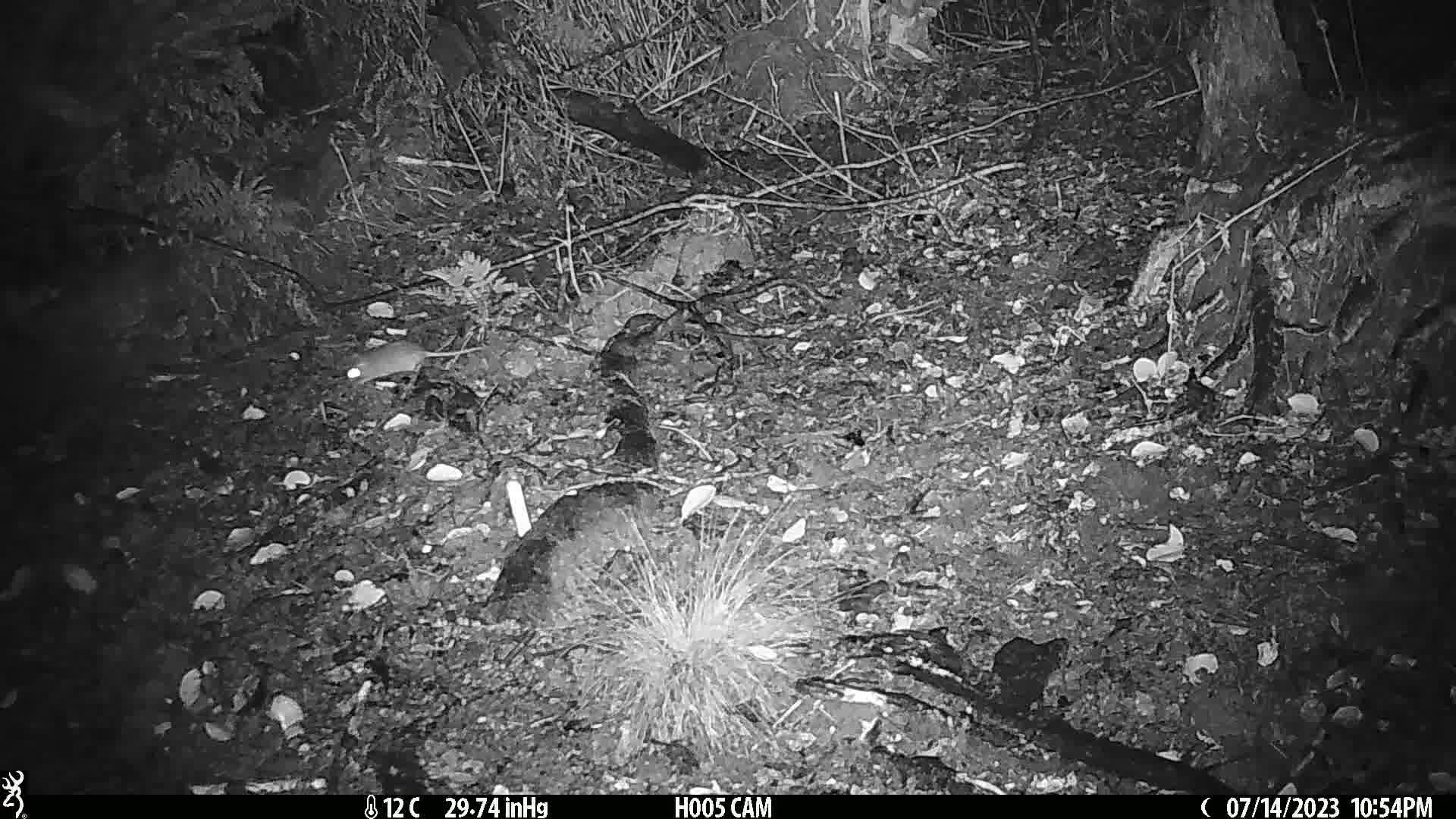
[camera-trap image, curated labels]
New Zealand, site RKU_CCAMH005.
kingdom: Animalia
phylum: Chordata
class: Mammalia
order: Rodentia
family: Muridae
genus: Rattus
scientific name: Rattus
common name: rat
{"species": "rat (Rattus)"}